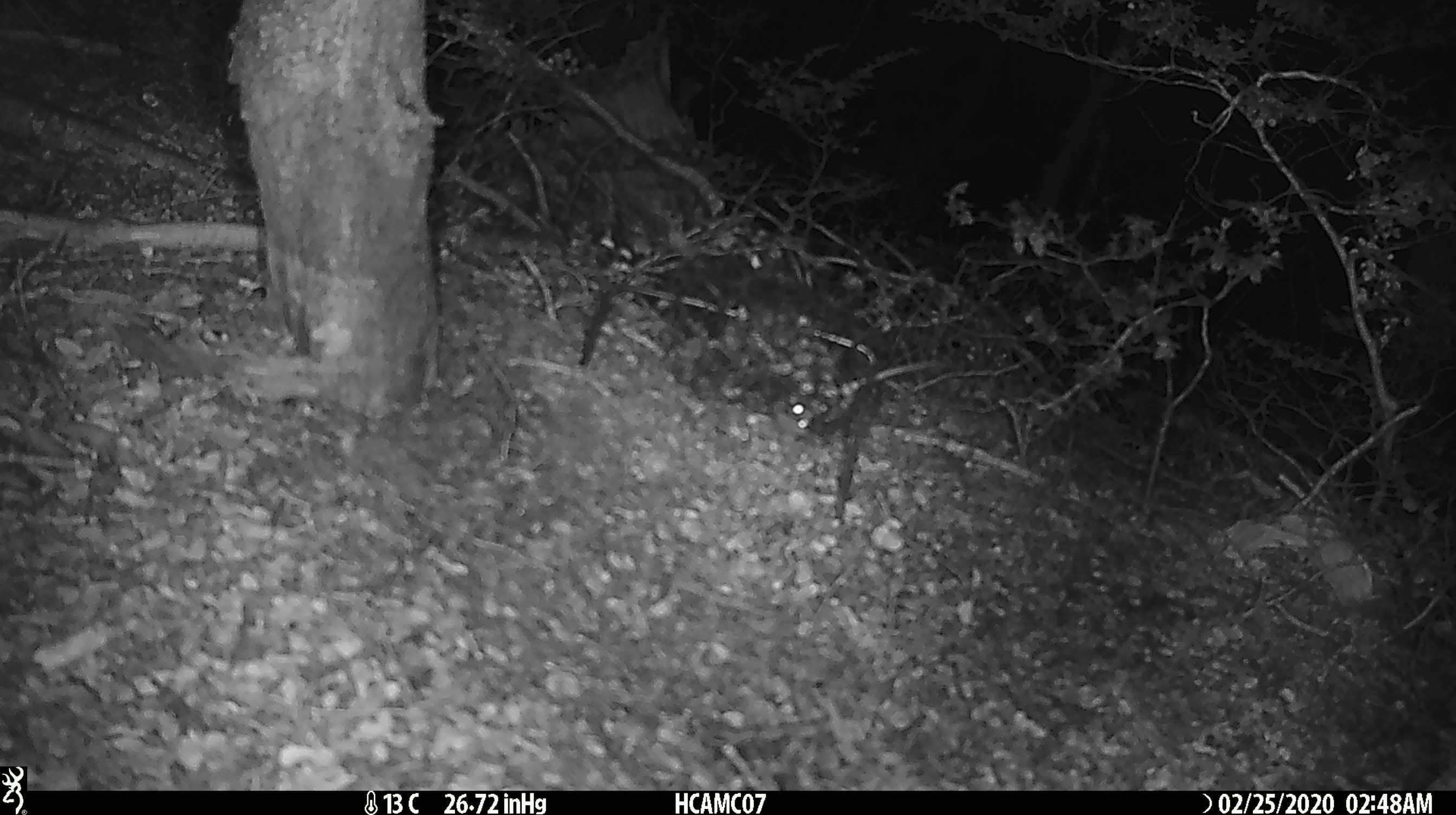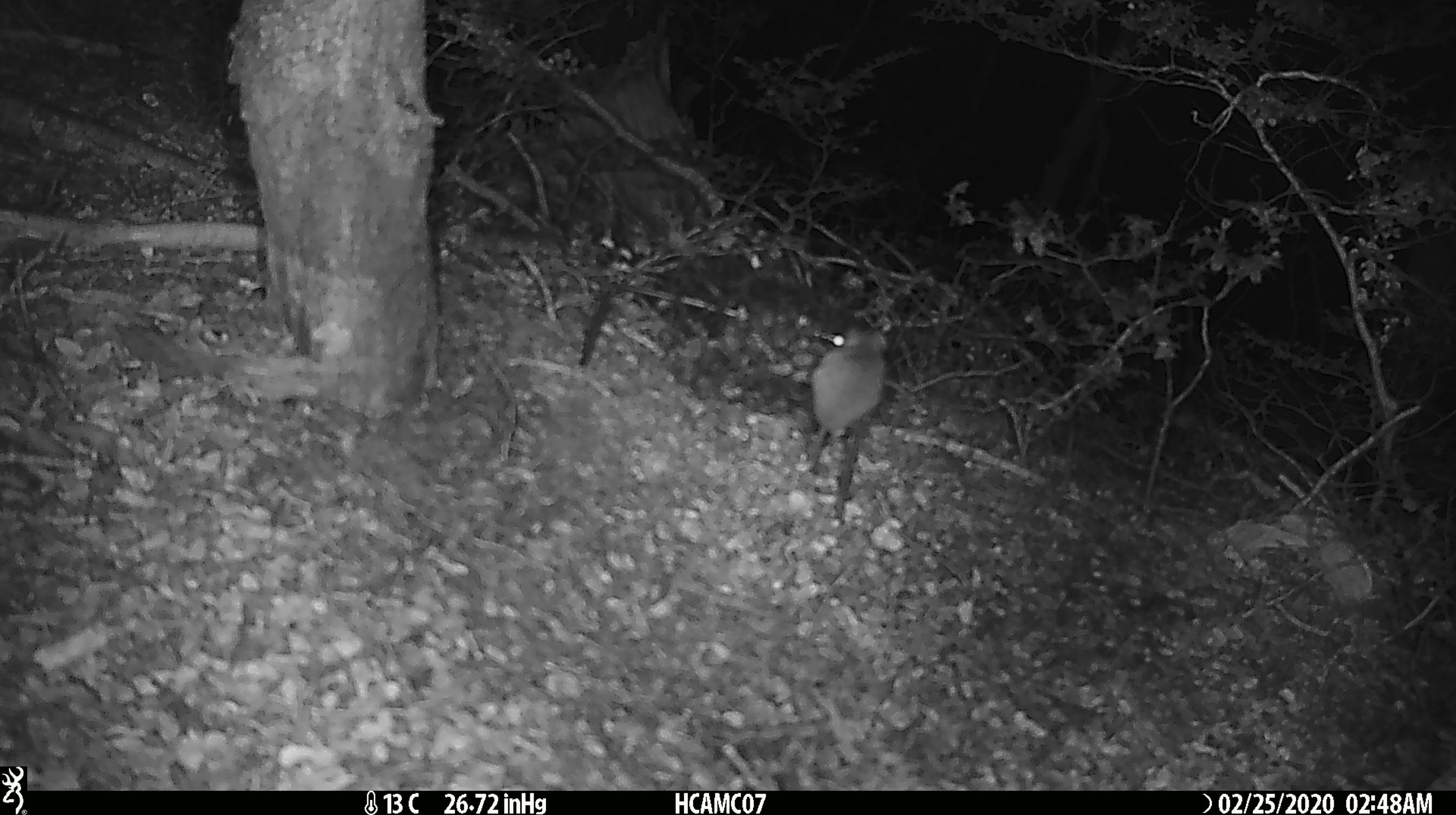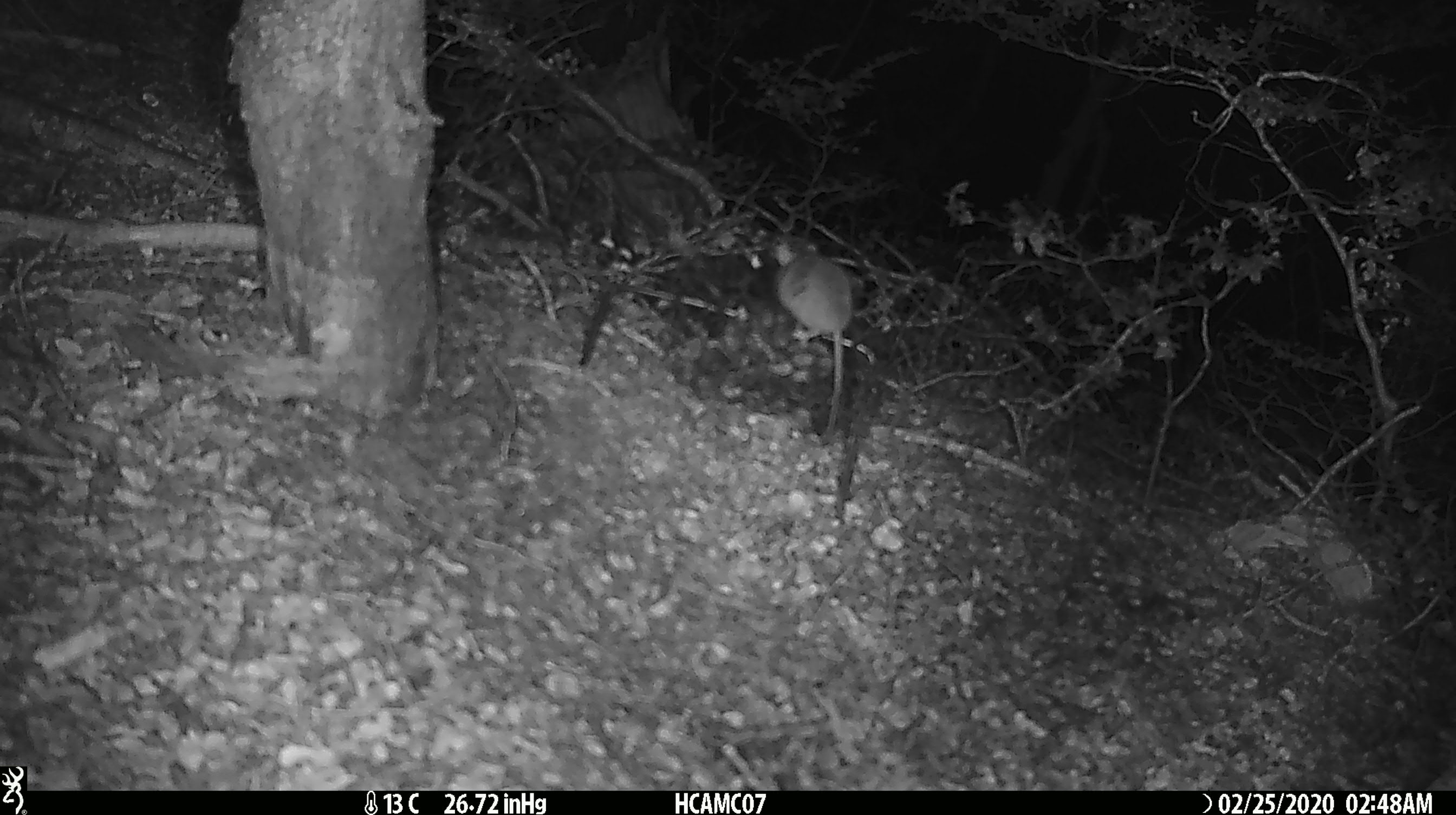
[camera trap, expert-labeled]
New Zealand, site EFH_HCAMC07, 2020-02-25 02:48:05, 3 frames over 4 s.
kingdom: Animalia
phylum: Chordata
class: Mammalia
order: Rodentia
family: Muridae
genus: Mus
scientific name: Mus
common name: mouse